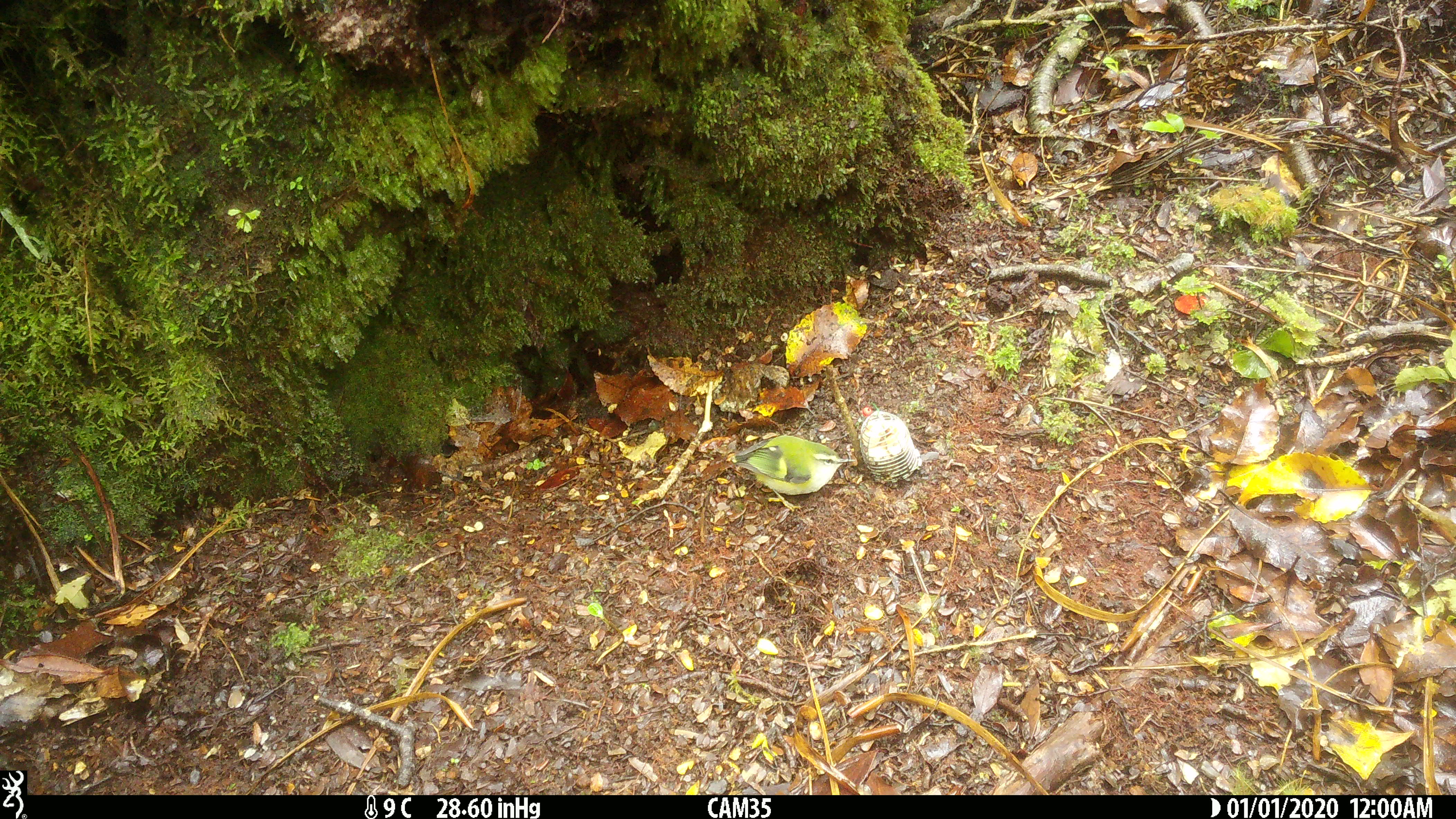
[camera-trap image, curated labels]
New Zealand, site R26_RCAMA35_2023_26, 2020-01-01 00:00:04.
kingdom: Animalia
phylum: Chordata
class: Aves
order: Passeriformes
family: Acanthisittidae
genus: Acanthisitta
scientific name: Acanthisitta chloris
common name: rifleman